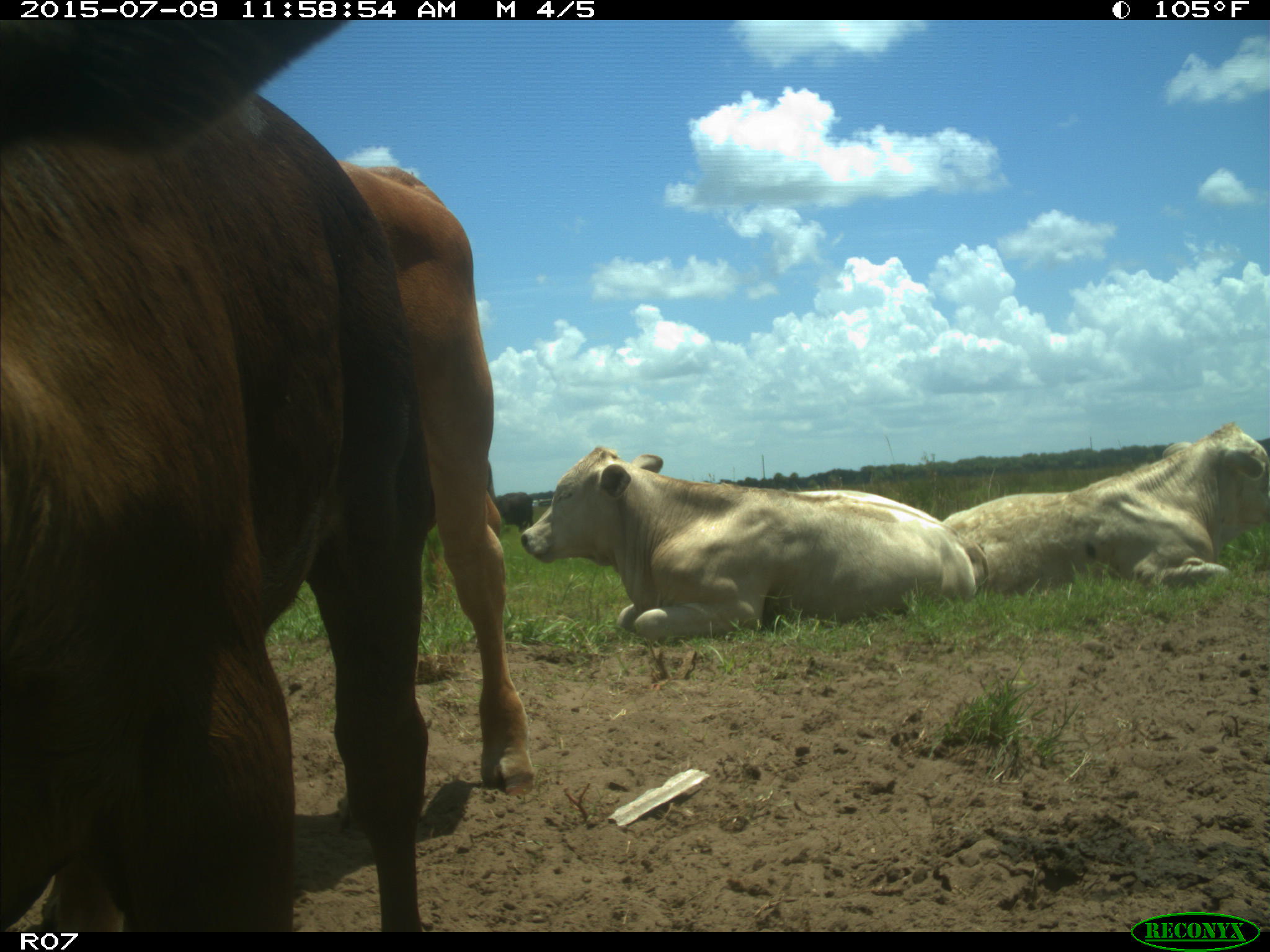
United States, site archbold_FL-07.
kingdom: Animalia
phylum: Chordata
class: Mammalia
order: Artiodactyla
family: Bovidae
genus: Bos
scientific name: Bos taurus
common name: domestic cow